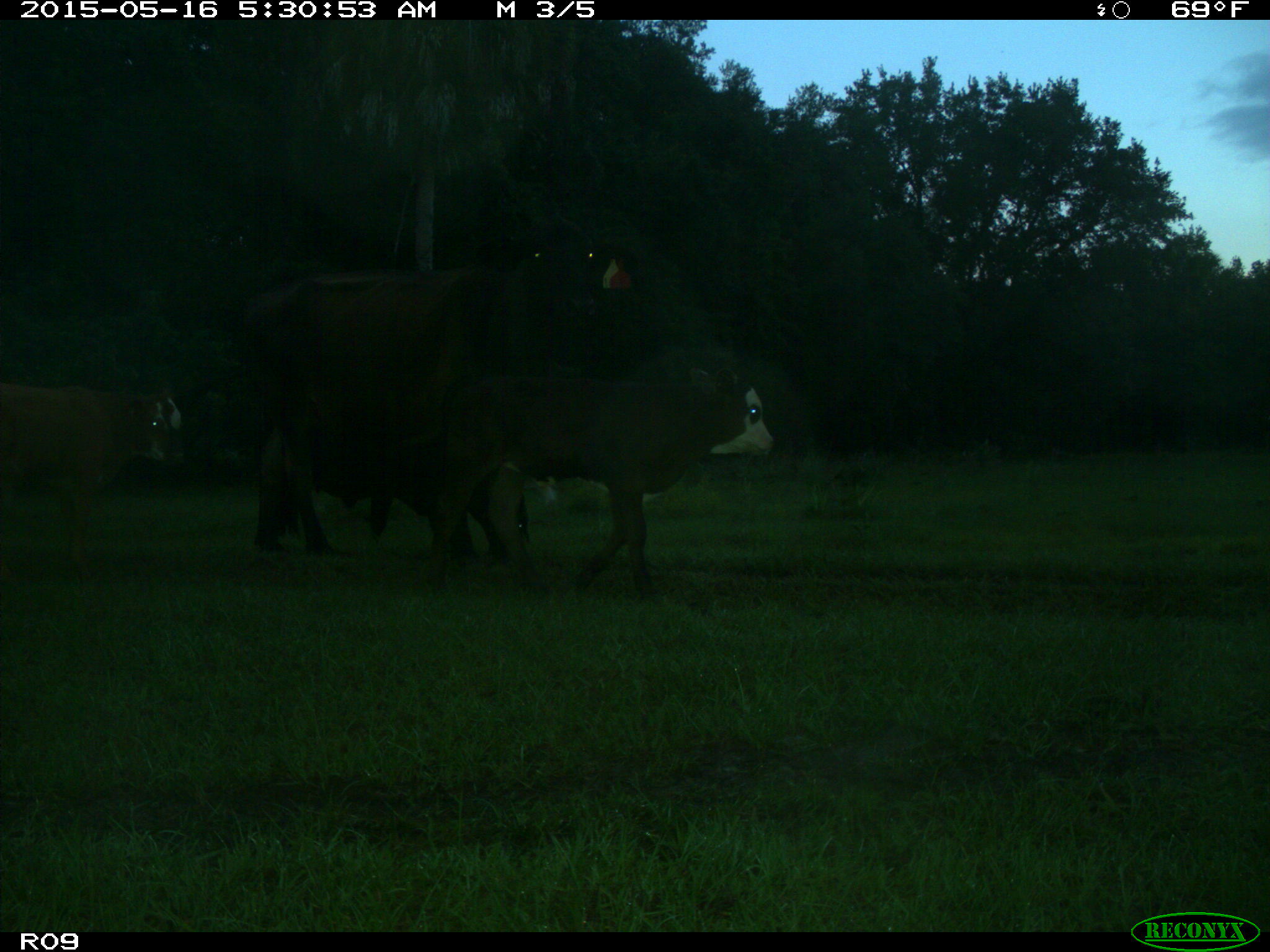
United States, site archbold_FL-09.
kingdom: Animalia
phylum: Chordata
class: Mammalia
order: Artiodactyla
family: Bovidae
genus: Bos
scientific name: Bos taurus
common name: domestic cow